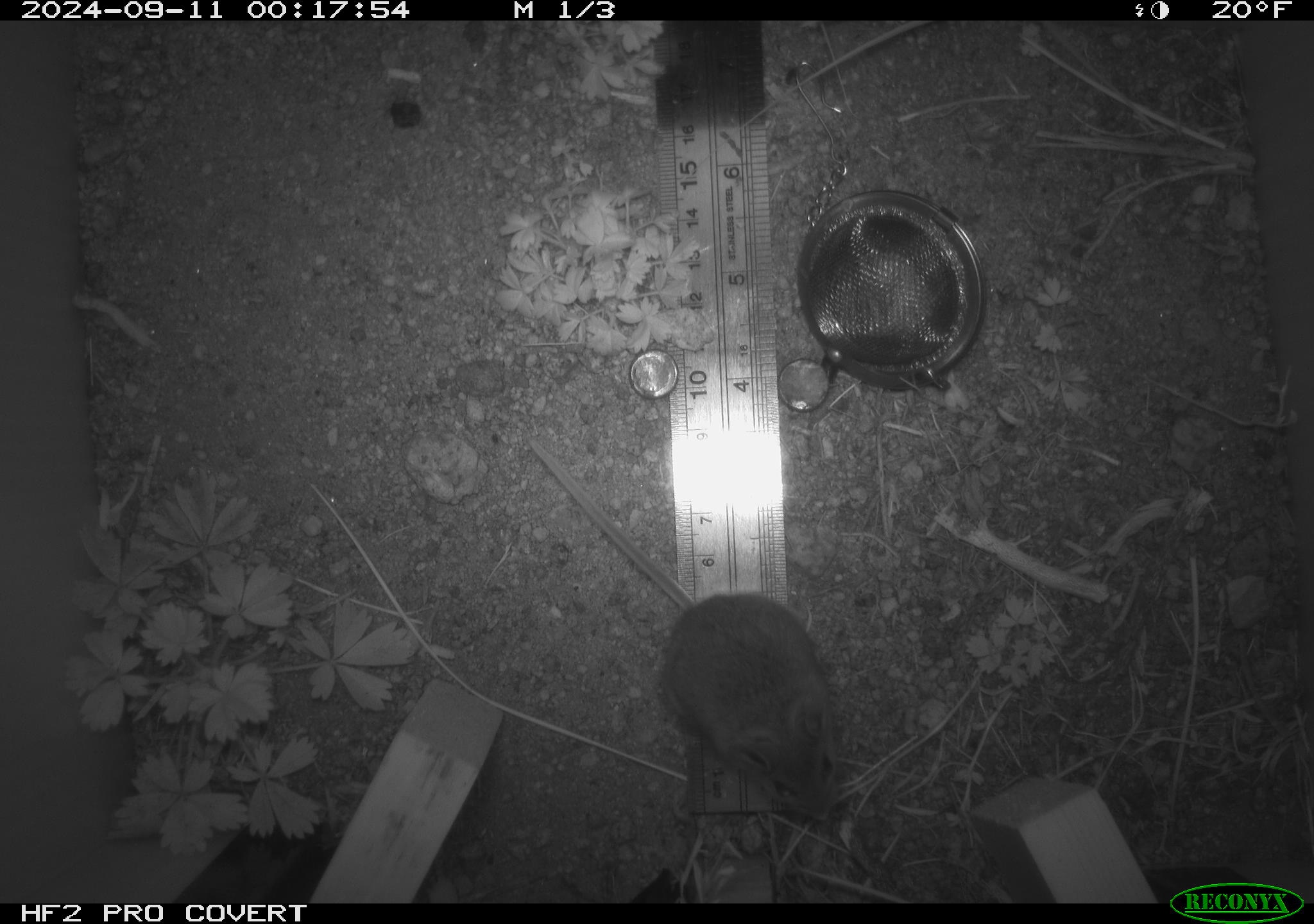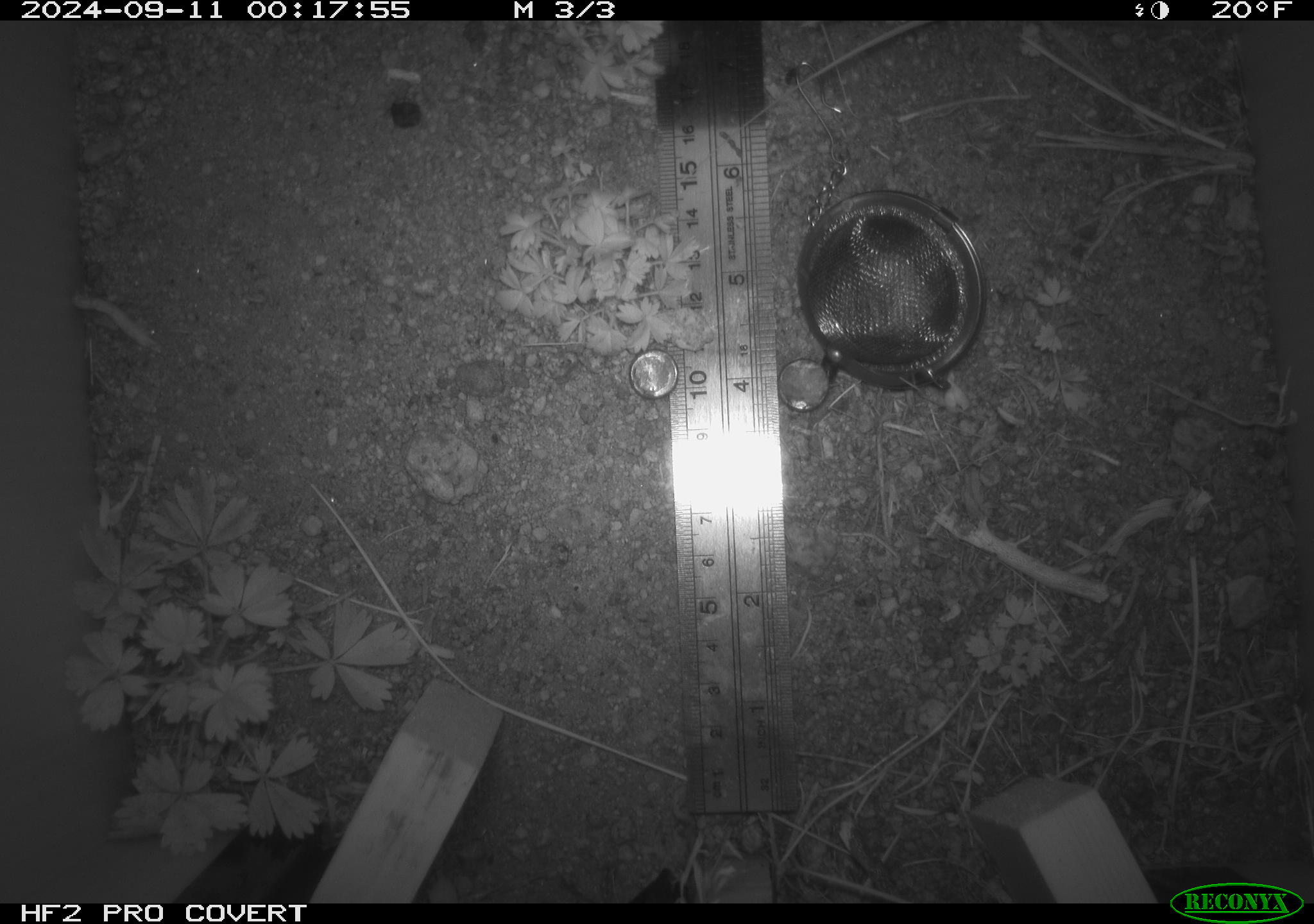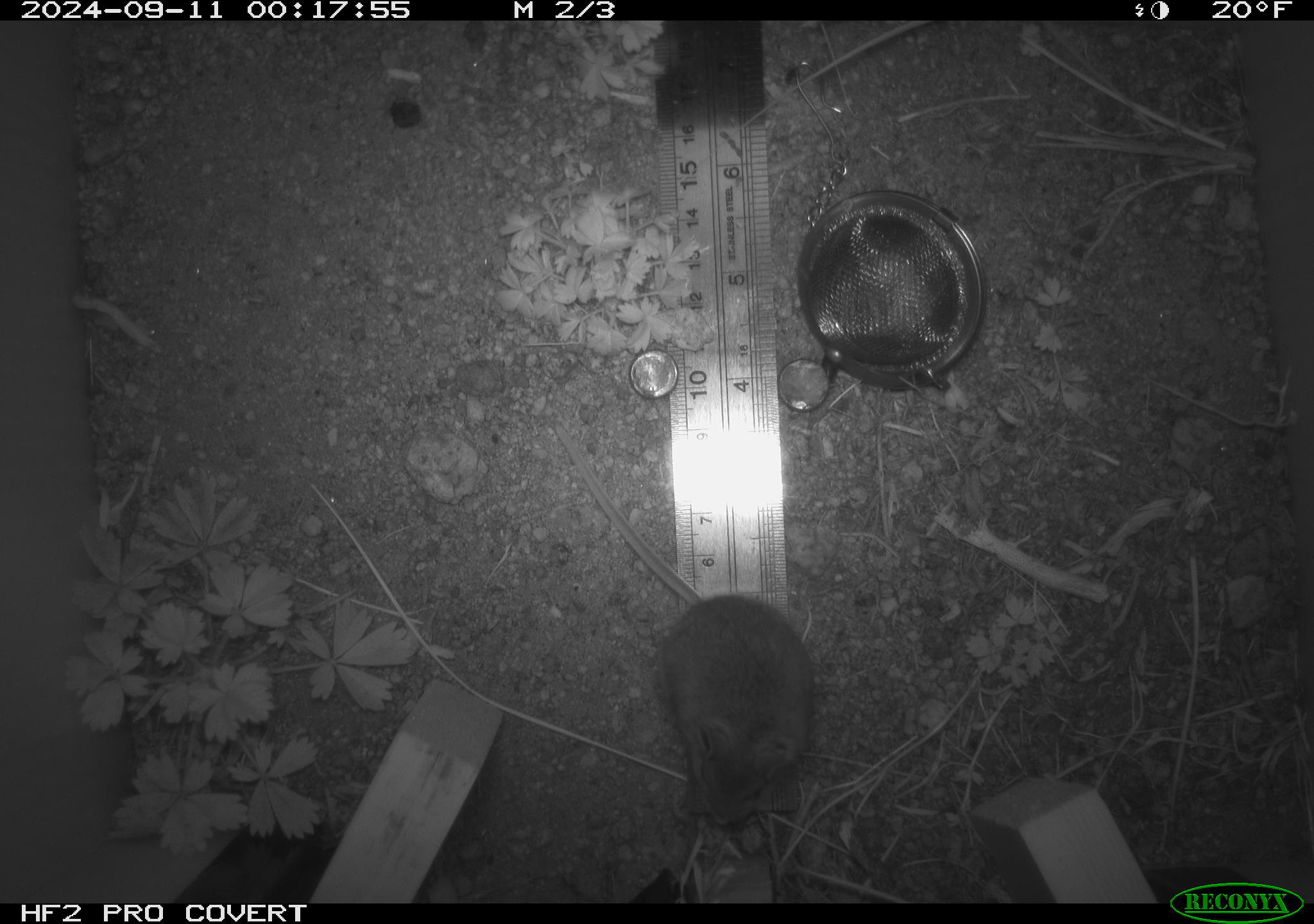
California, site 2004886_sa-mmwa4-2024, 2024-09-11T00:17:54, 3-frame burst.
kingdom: Animalia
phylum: Chordata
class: Mammalia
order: Rodentia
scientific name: Rodentia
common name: mouse species